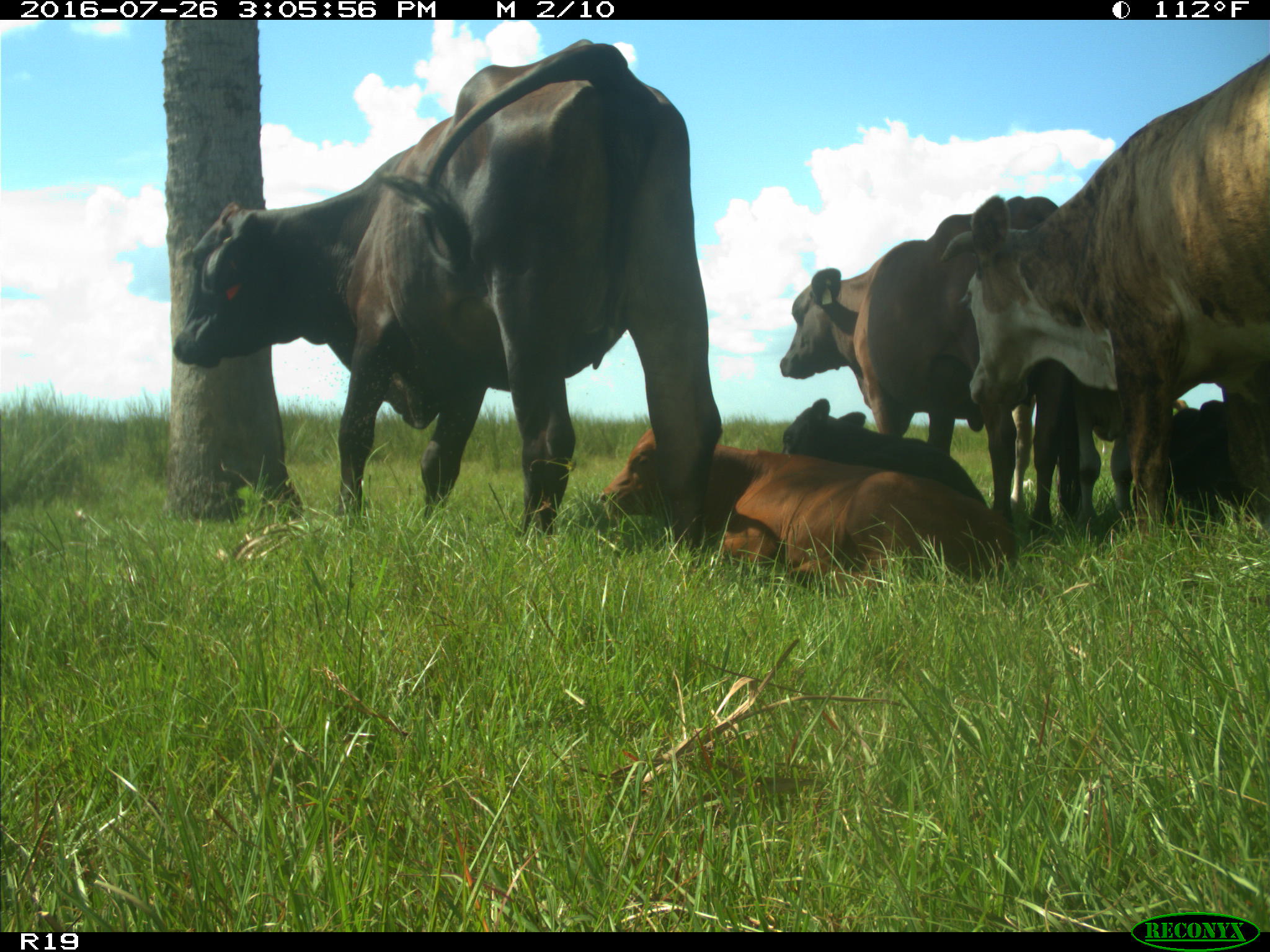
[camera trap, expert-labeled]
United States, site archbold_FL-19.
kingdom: Animalia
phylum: Chordata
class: Mammalia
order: Artiodactyla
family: Bovidae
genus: Bos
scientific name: Bos taurus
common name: domestic cow